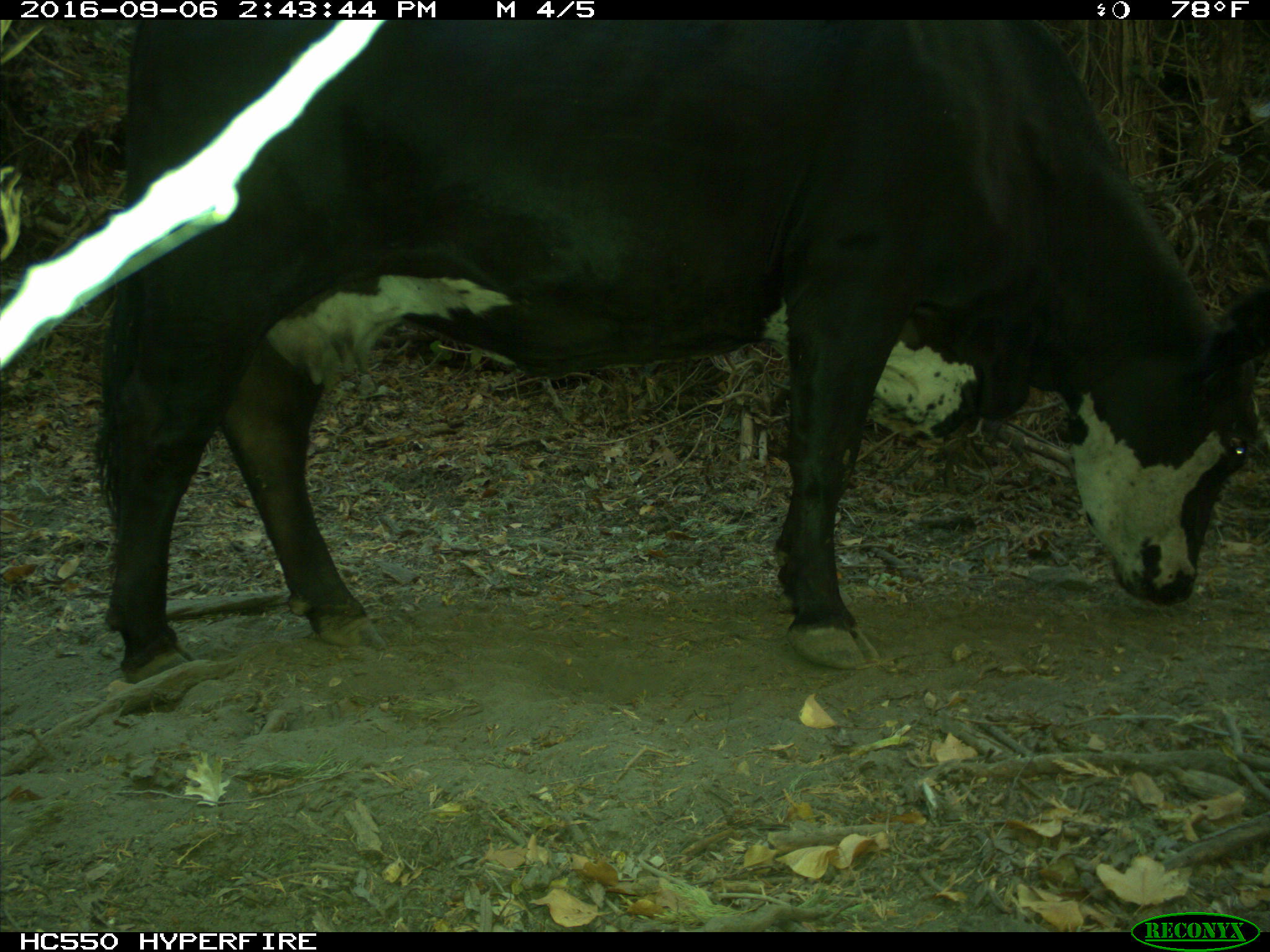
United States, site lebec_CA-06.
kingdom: Animalia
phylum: Chordata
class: Mammalia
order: Artiodactyla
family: Bovidae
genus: Bos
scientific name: Bos taurus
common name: domestic cow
Bos taurus (domestic cow).